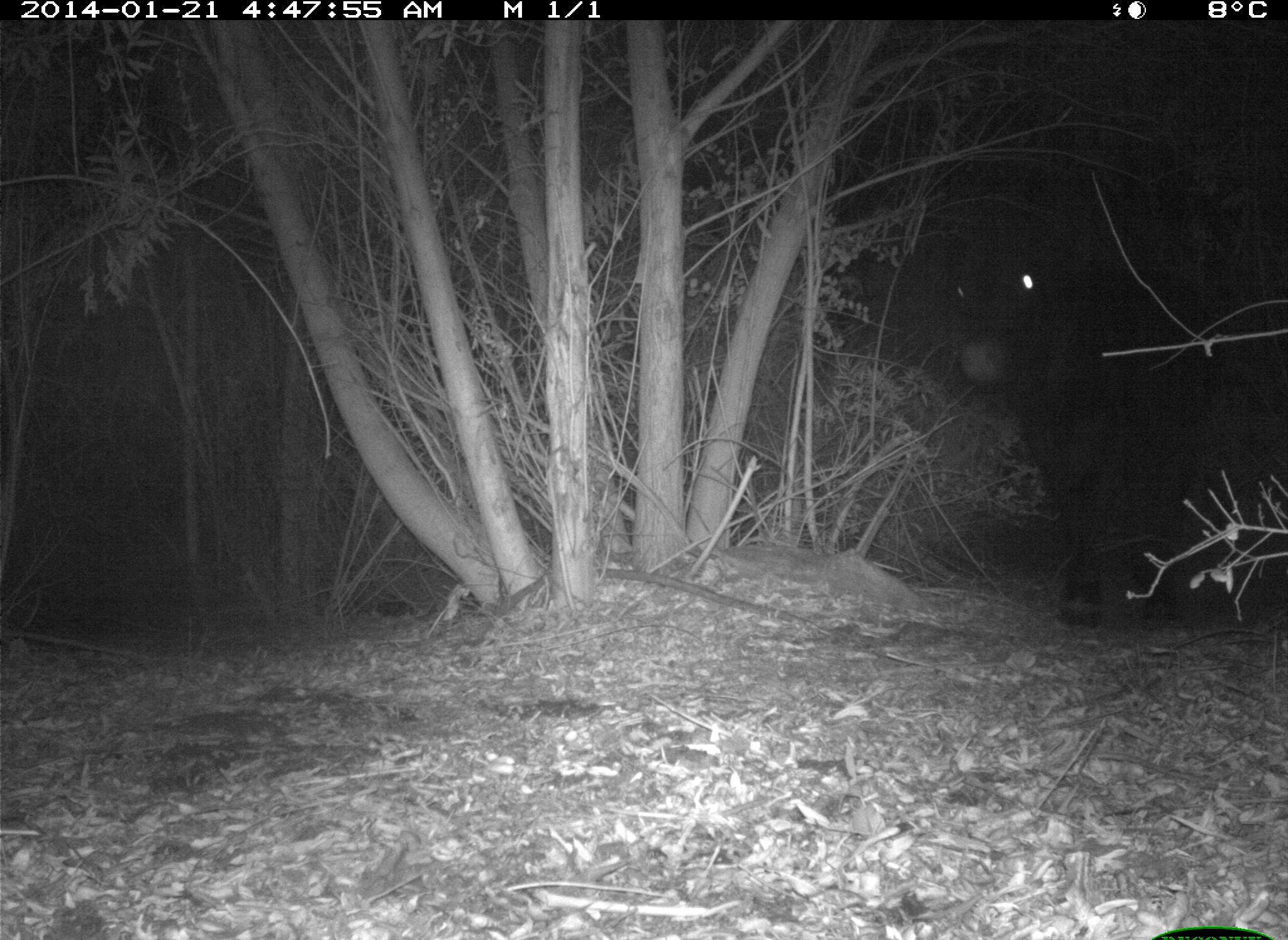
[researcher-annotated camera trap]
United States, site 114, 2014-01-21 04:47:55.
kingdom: Animalia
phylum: Chordata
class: Mammalia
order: Artiodactyla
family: Bovidae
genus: Bos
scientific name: Bos taurus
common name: cow